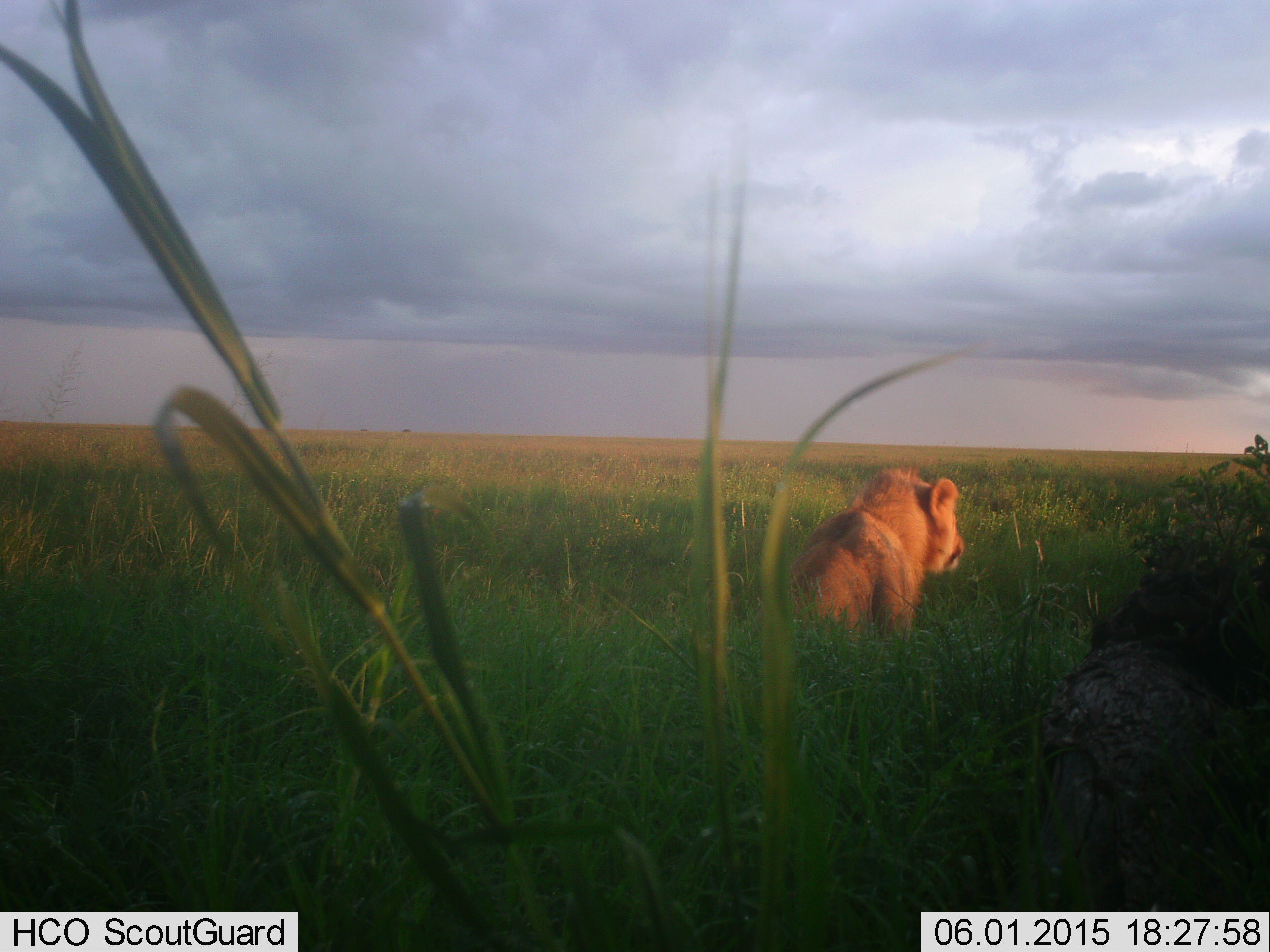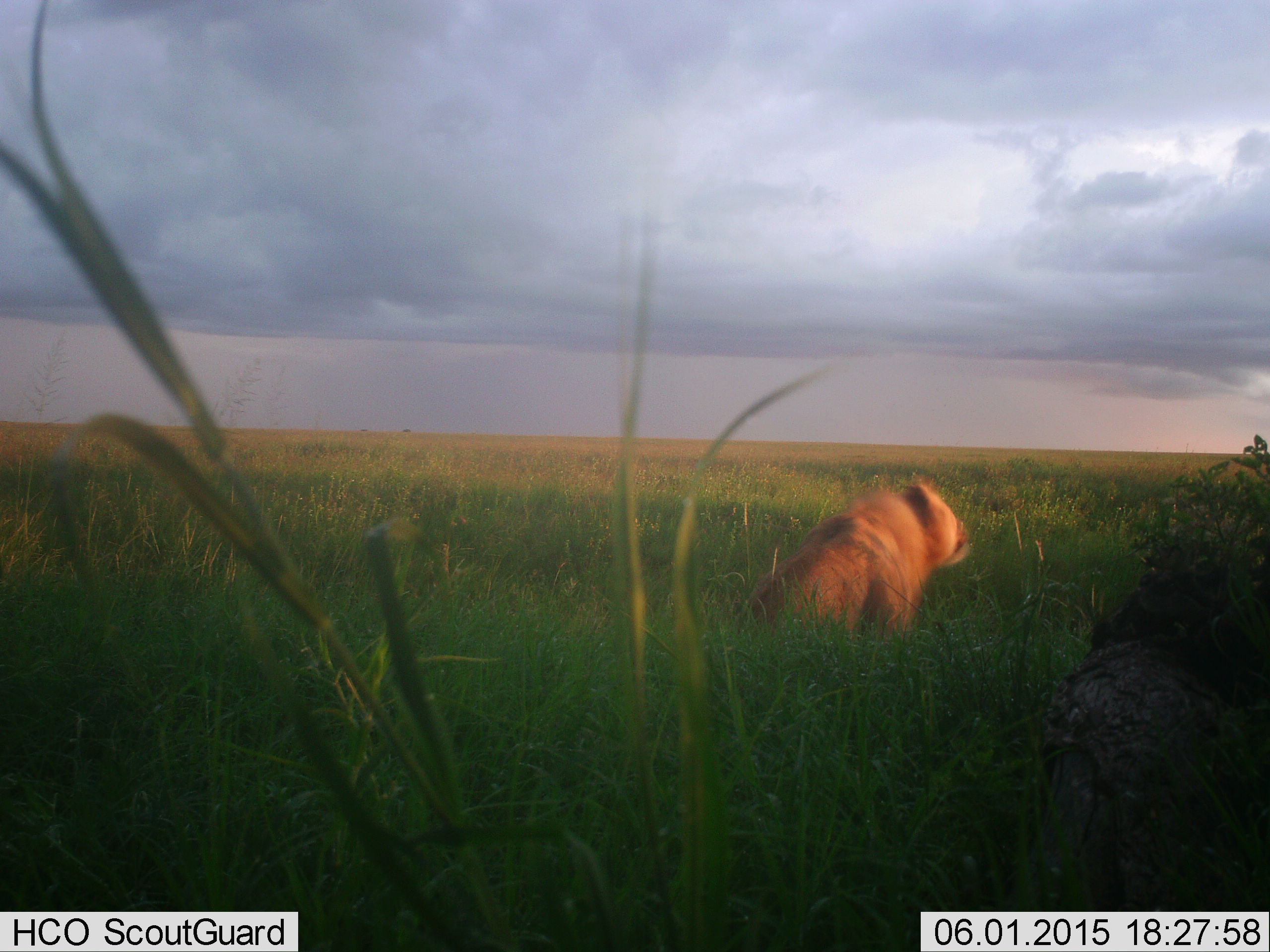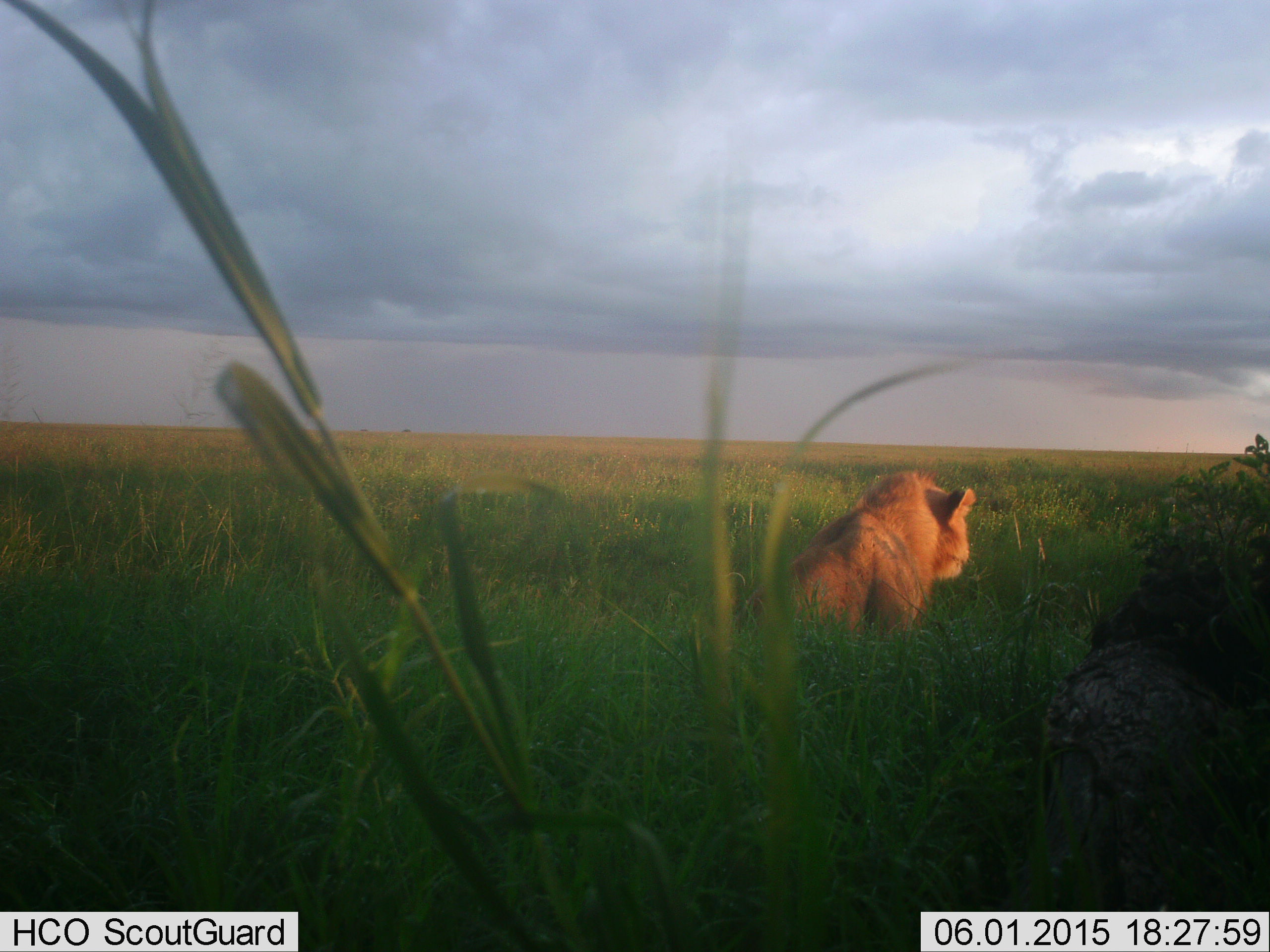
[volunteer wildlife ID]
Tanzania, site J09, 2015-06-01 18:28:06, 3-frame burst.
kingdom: Animalia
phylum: Chordata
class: Mammalia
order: Carnivora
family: Felidae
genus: Panthera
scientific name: Panthera leo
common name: lion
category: lionmale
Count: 1.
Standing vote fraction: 10%.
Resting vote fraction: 80%.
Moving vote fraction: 0%.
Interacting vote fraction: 10%.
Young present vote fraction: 0%.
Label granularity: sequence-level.